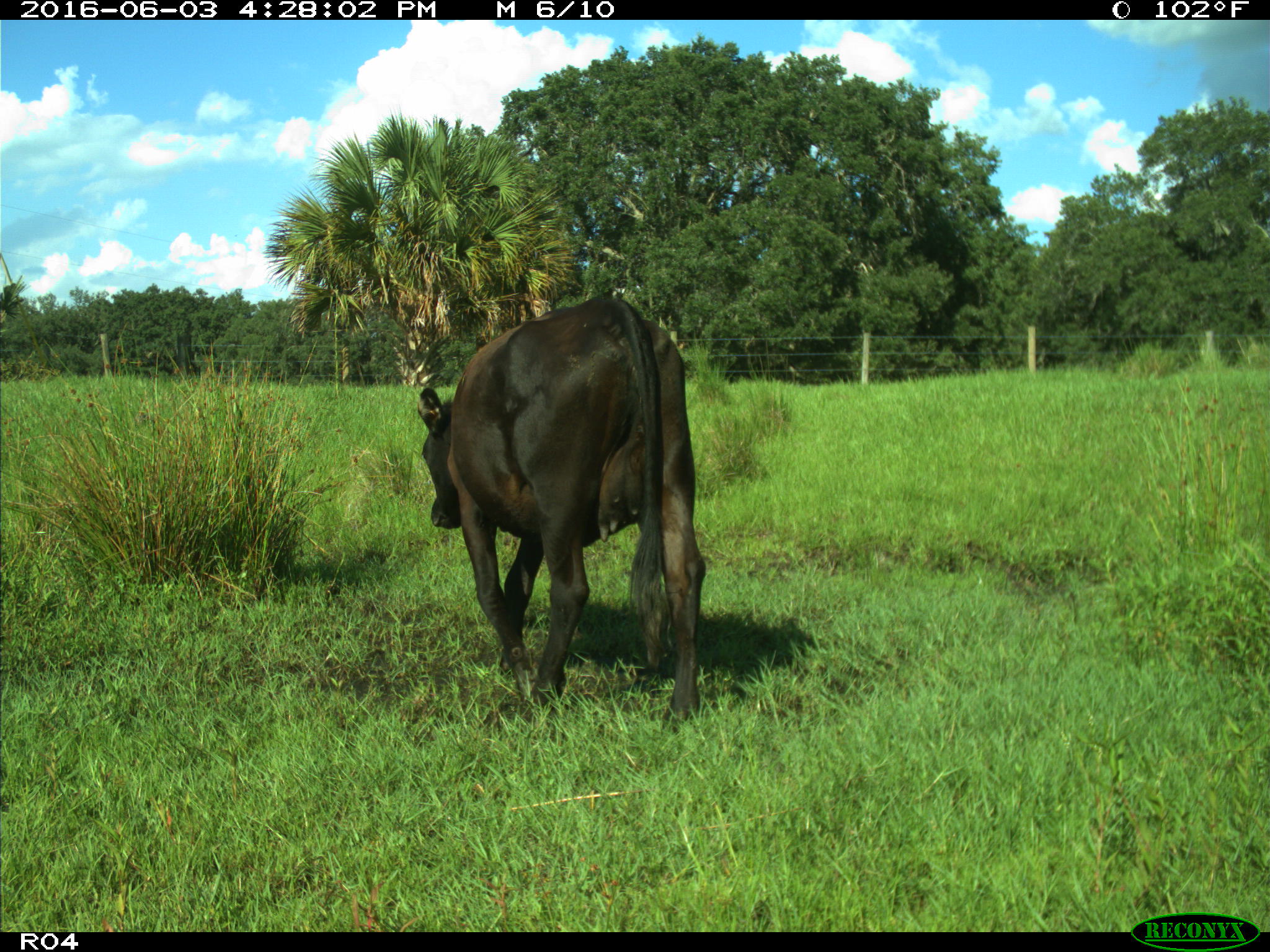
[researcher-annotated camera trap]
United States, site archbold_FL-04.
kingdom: Animalia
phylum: Chordata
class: Mammalia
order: Artiodactyla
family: Bovidae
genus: Bos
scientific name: Bos taurus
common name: domestic cow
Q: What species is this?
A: Bos taurus (domestic cow).